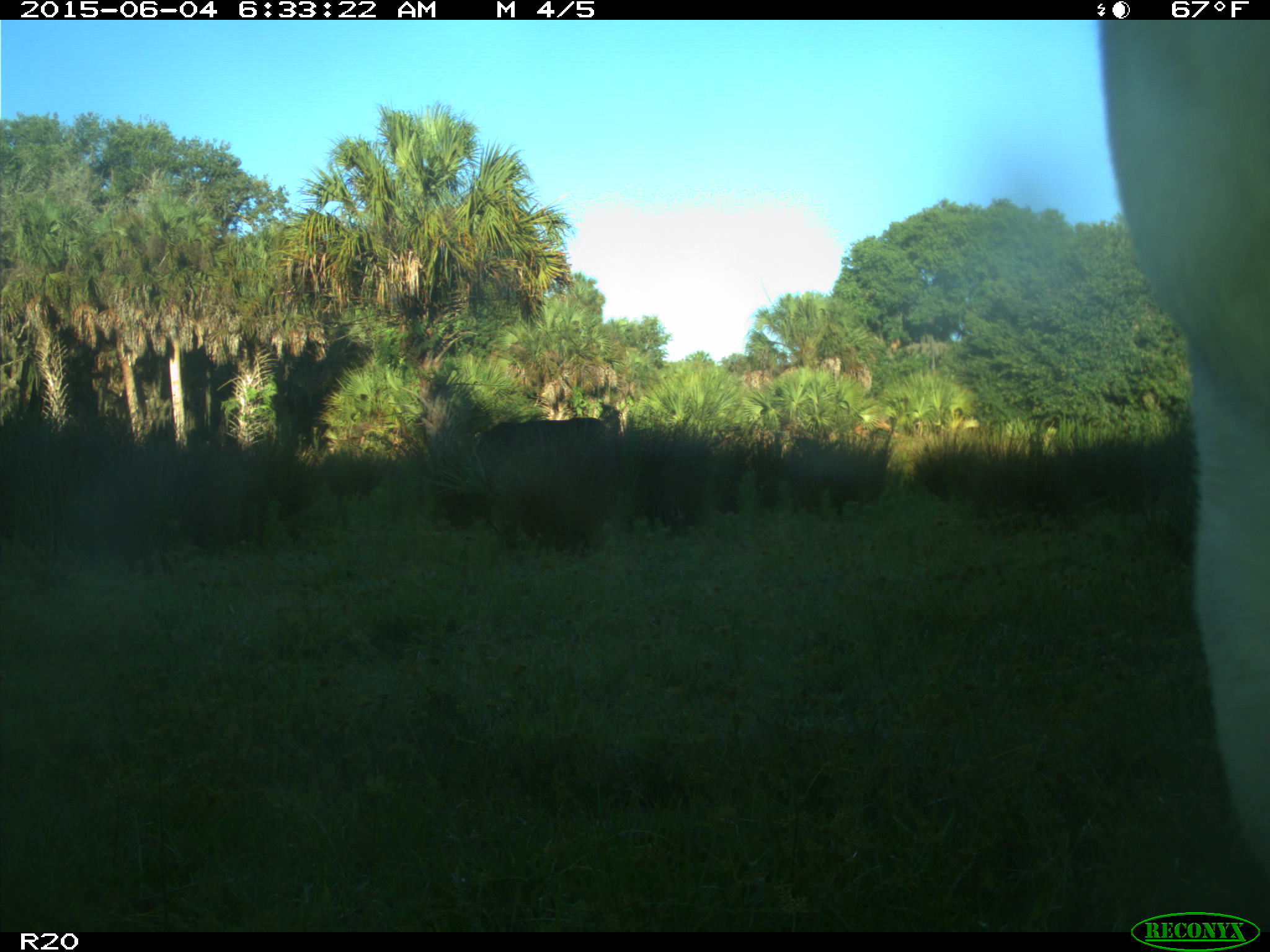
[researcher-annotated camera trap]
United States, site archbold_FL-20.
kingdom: Animalia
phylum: Chordata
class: Mammalia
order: Artiodactyla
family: Bovidae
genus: Bos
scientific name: Bos taurus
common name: domestic cow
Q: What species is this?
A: Bos taurus (domestic cow).